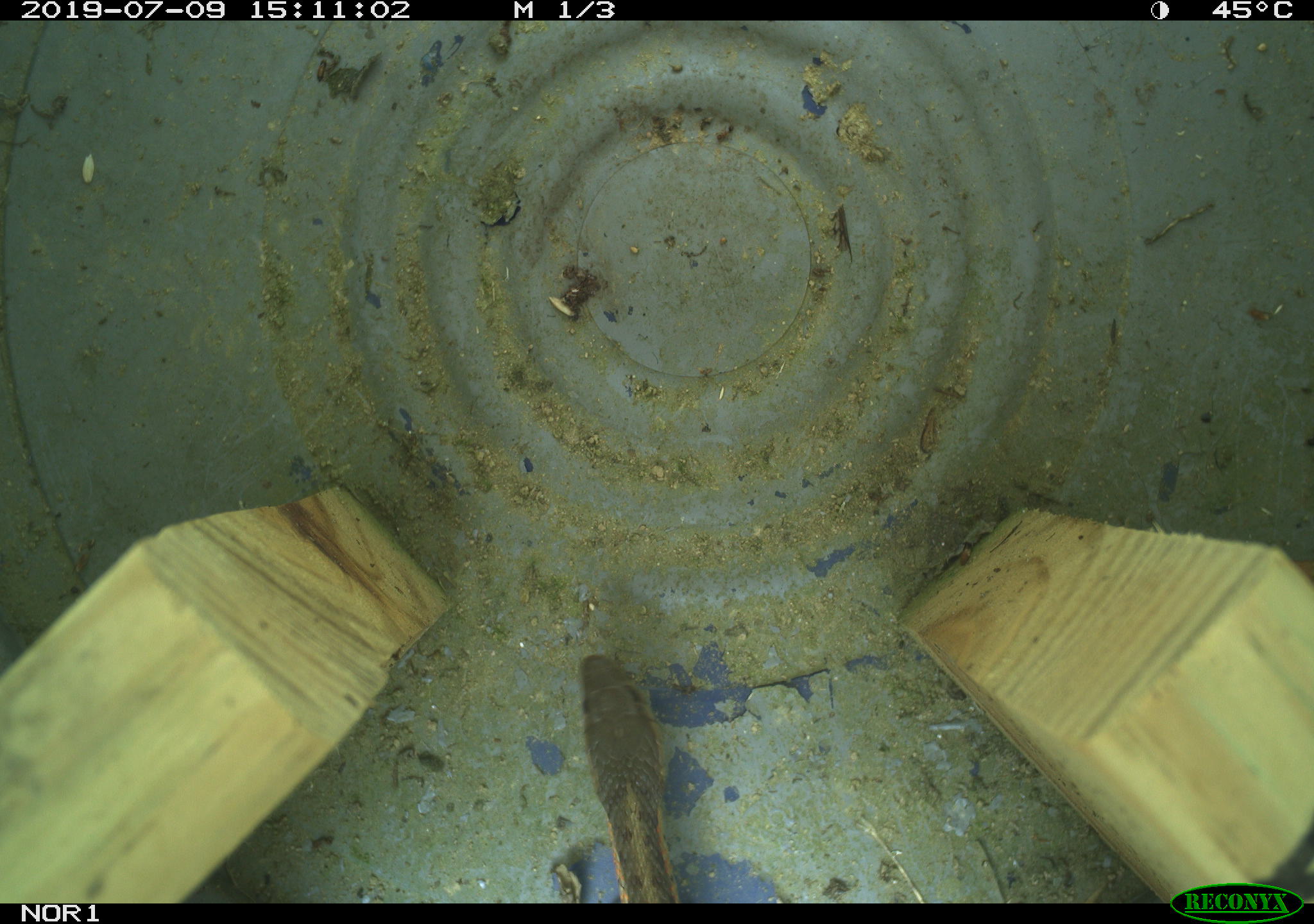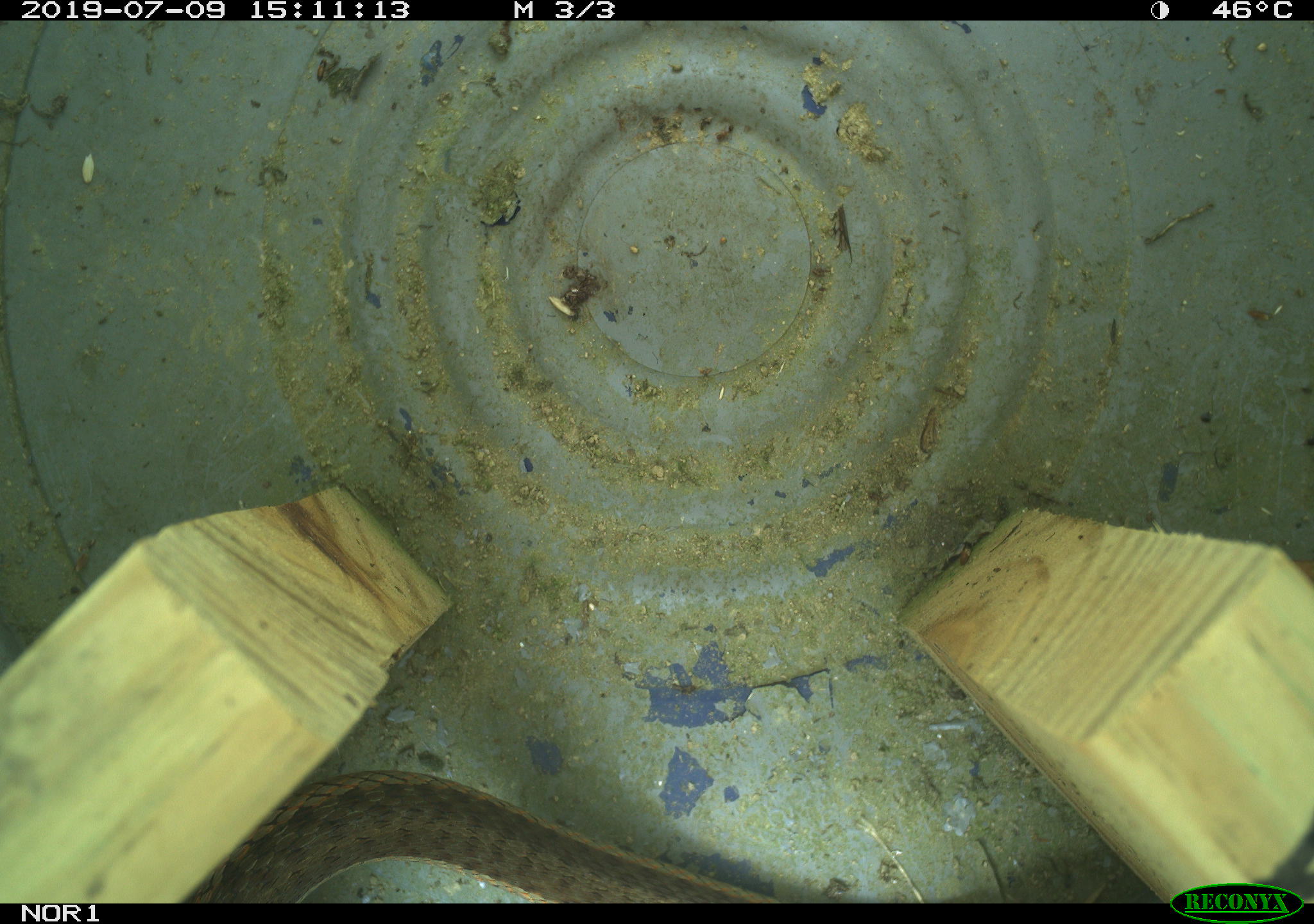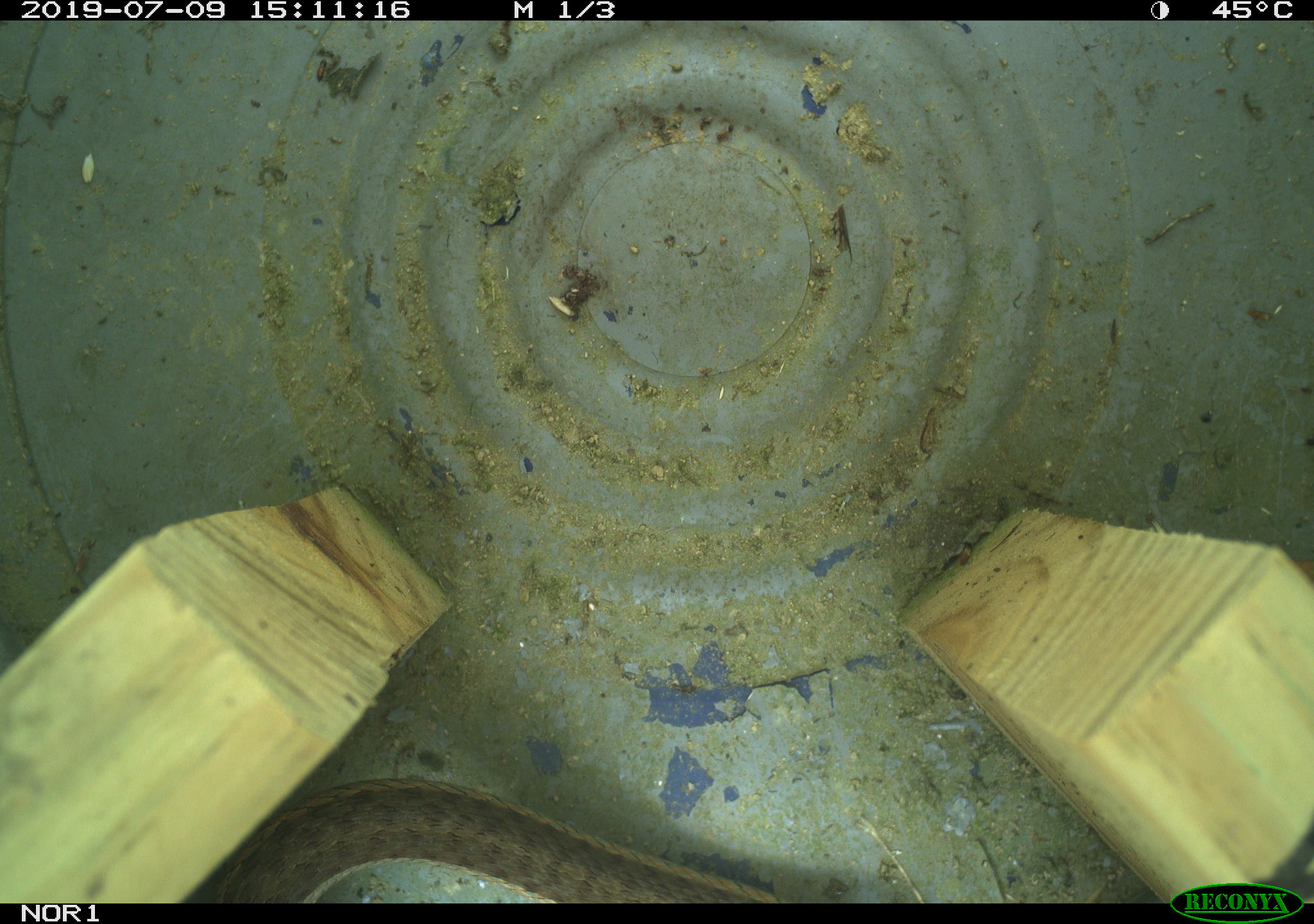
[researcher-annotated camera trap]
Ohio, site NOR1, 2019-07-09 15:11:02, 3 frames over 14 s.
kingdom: Animalia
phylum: Chordata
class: Reptilia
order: Squamata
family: Colubridae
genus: Thamnophis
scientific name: Thamnophis sirtalis sirtalis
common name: eastern gartersnake